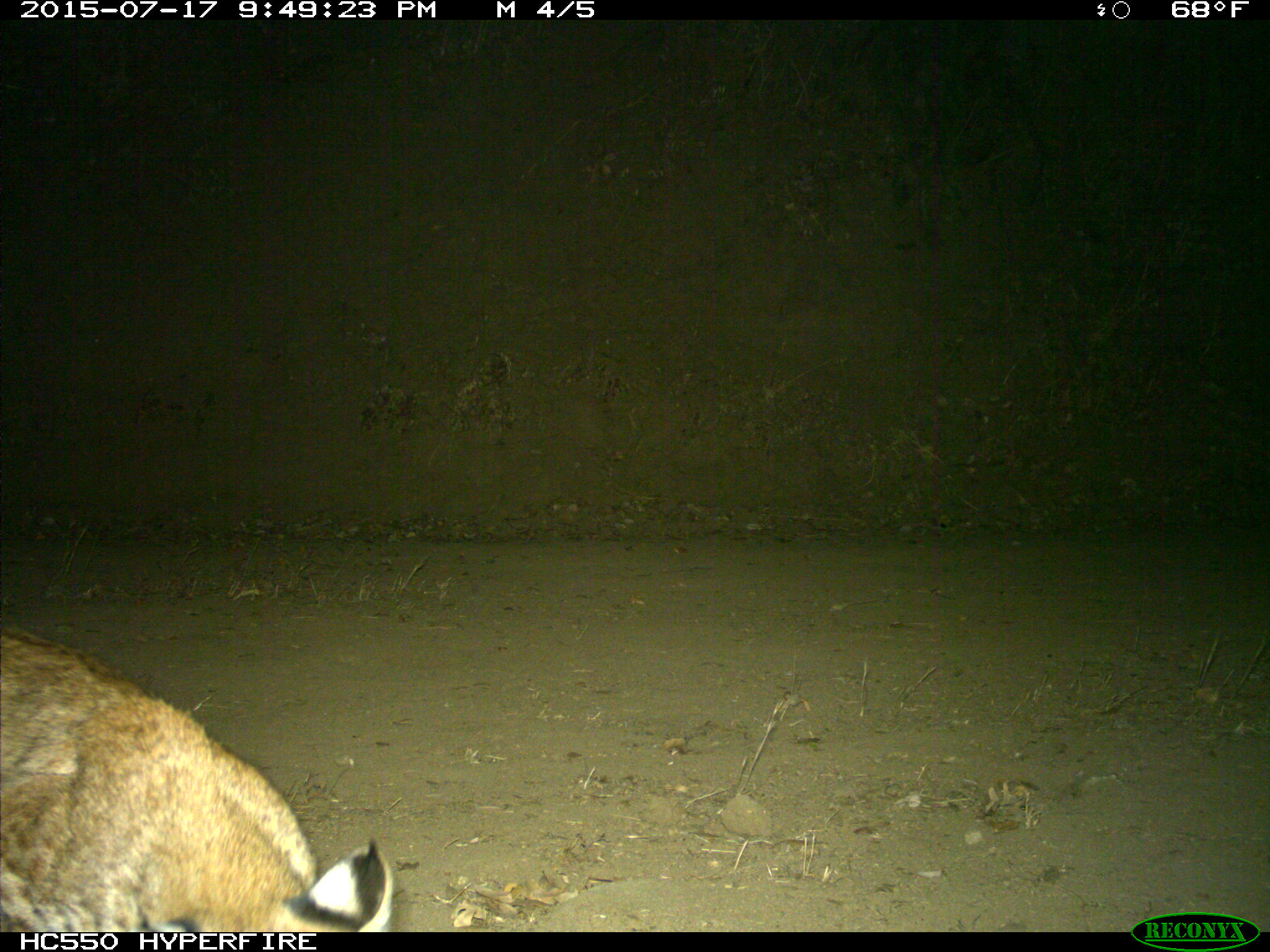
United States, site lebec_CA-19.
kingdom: Animalia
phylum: Chordata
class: Mammalia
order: Carnivora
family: Felidae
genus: Lynx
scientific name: Lynx rufus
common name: bobcat